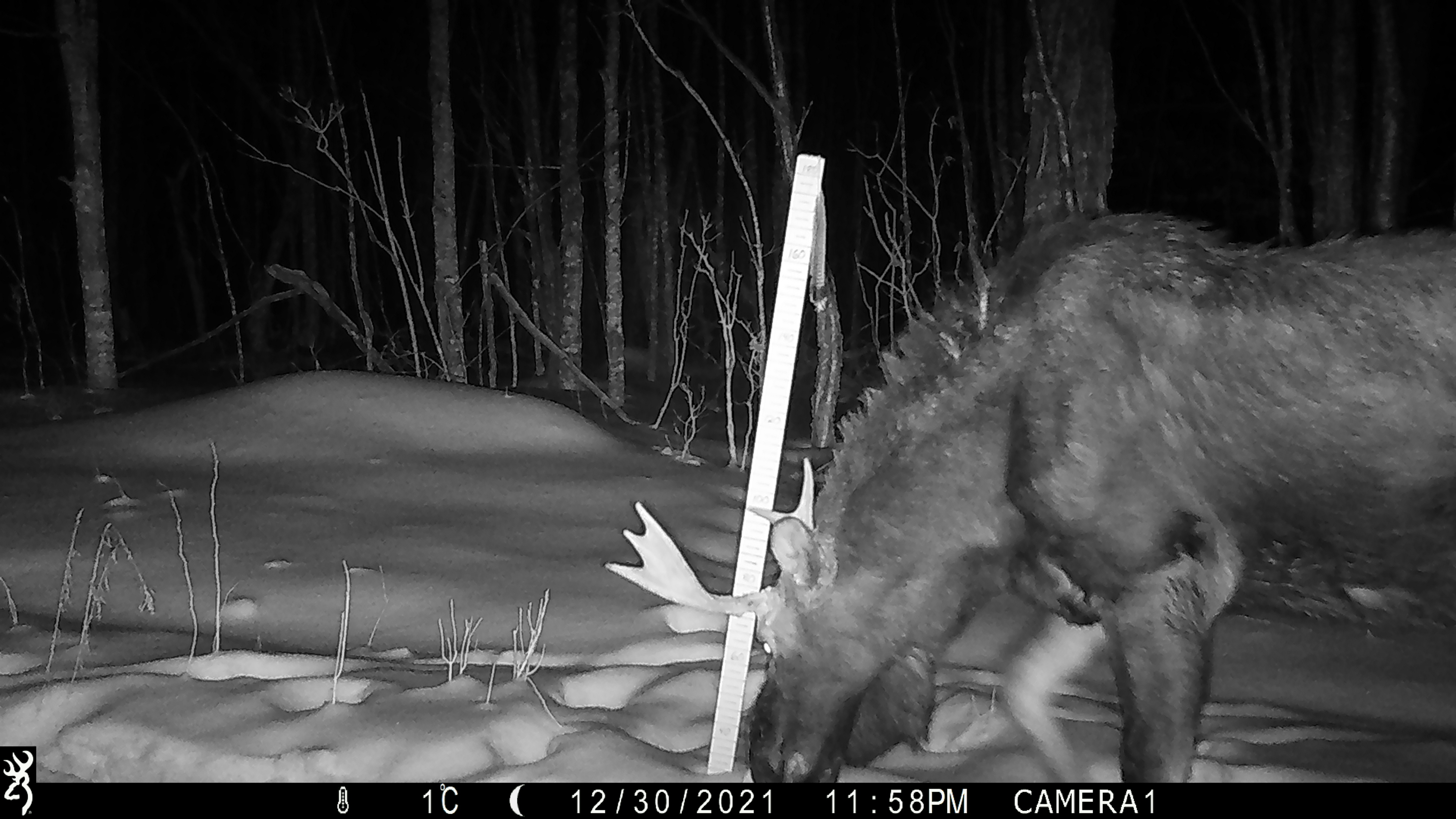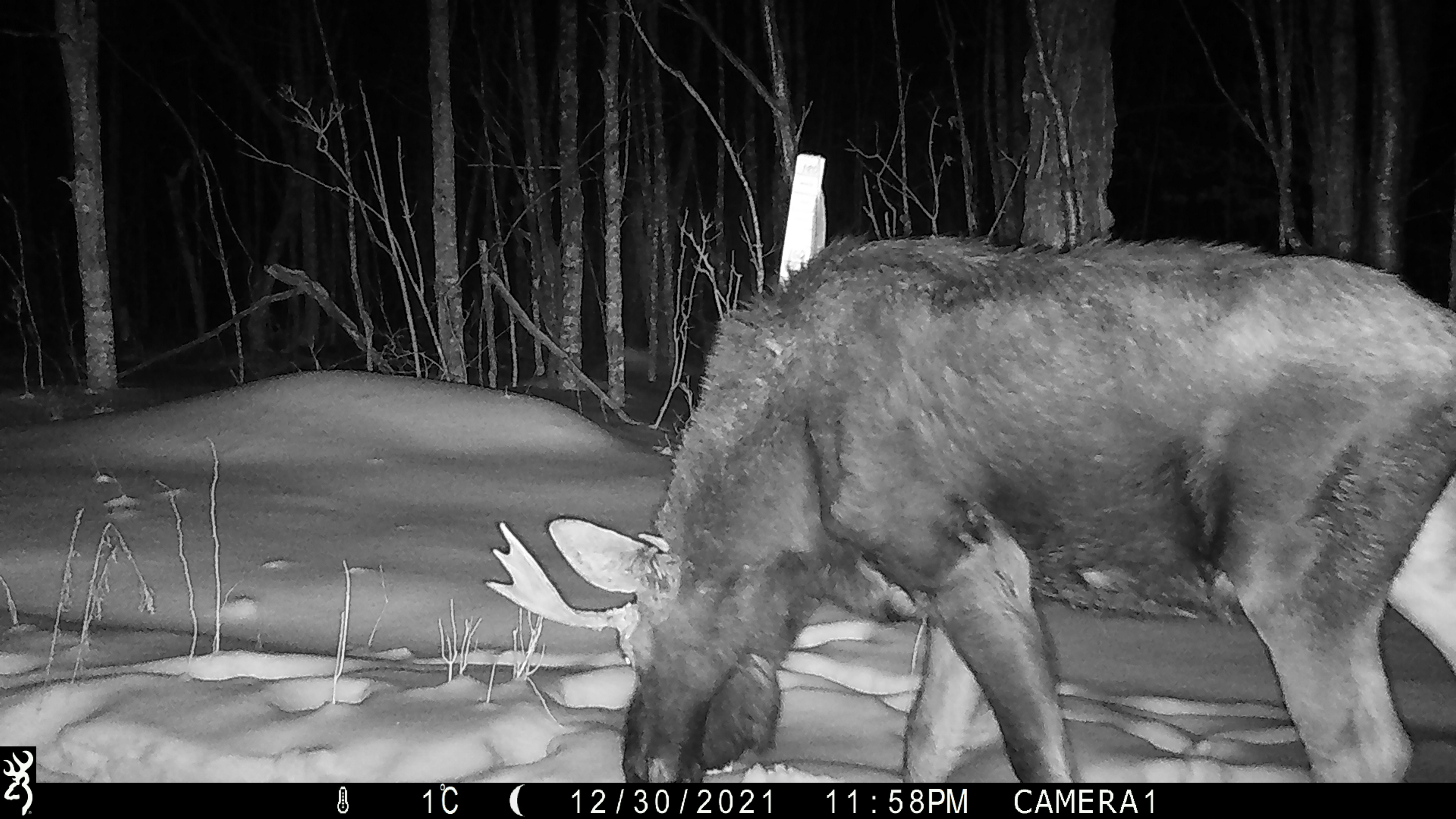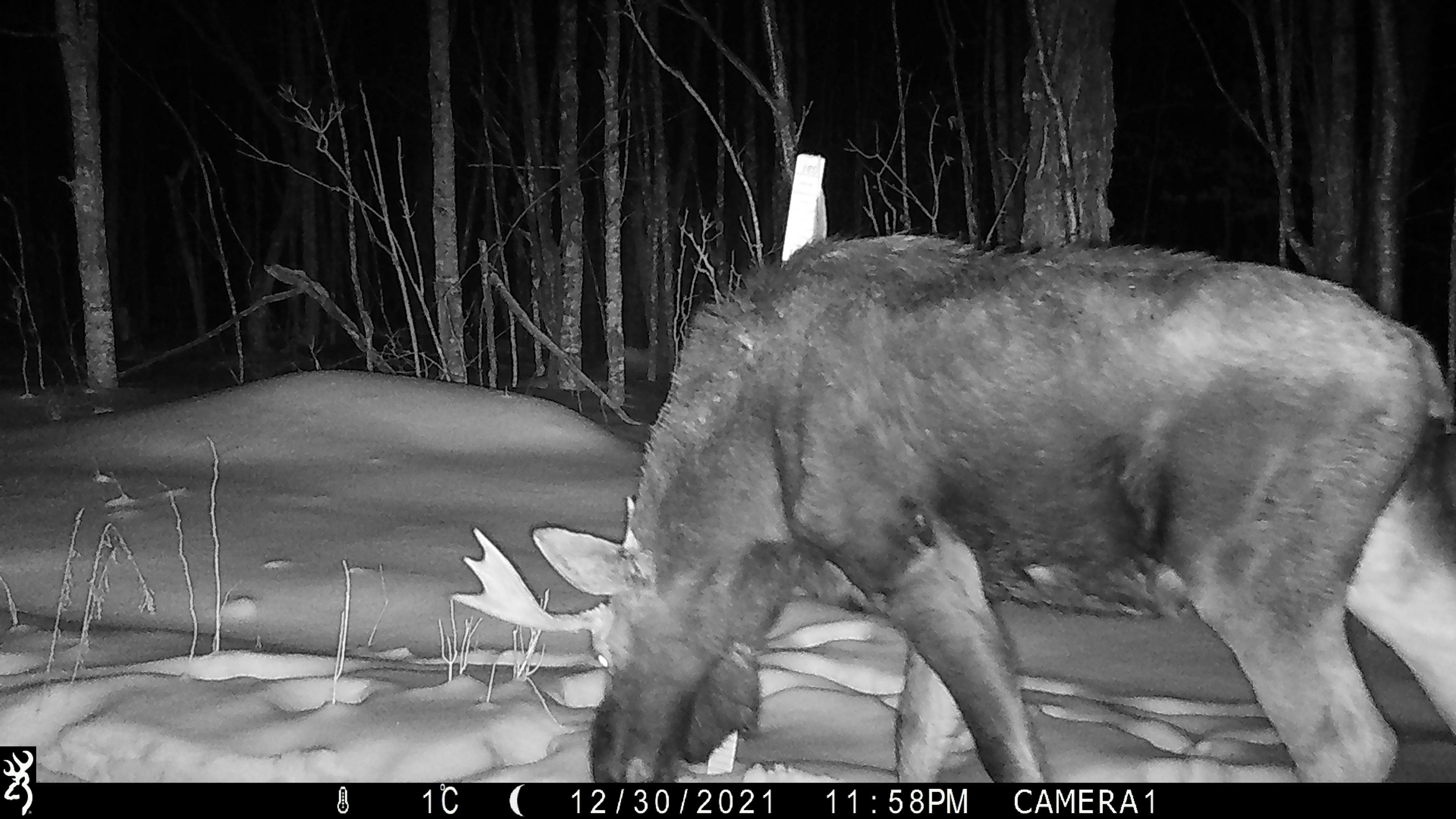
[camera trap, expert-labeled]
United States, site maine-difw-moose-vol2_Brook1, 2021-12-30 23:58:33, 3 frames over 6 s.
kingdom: Animalia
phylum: Chordata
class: Mammalia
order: Artiodactyla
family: Cervidae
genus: Alces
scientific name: Alces alces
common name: moose